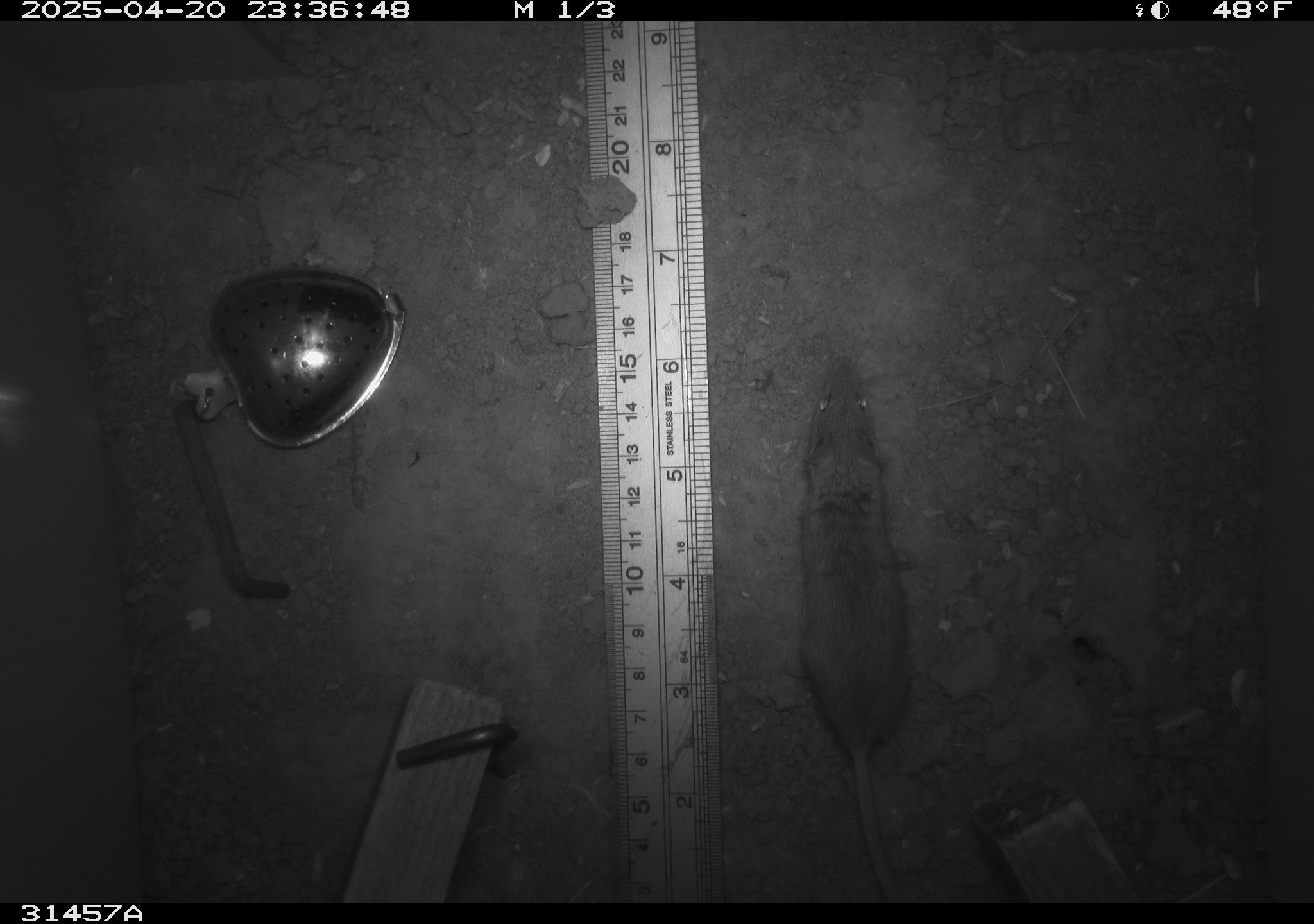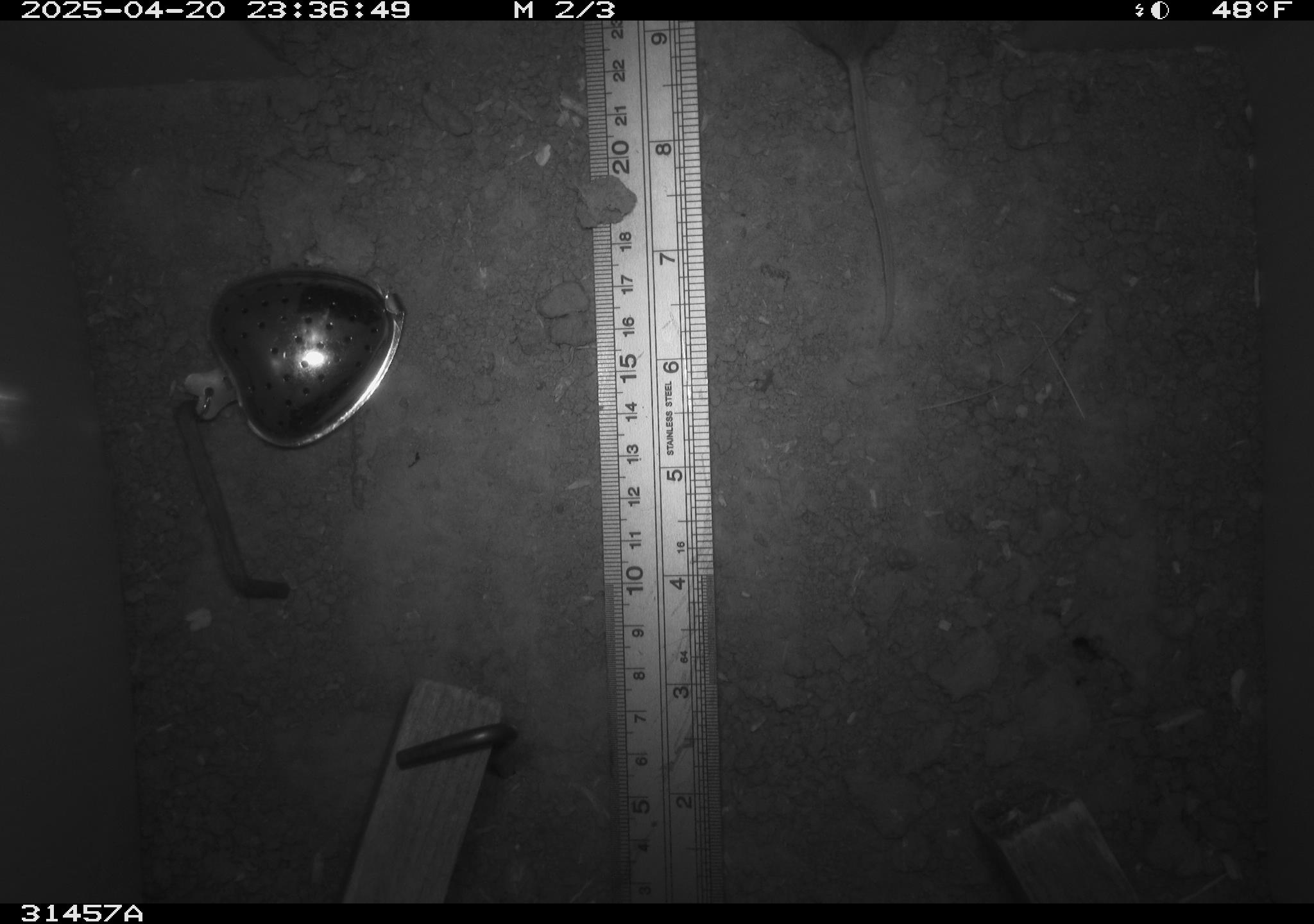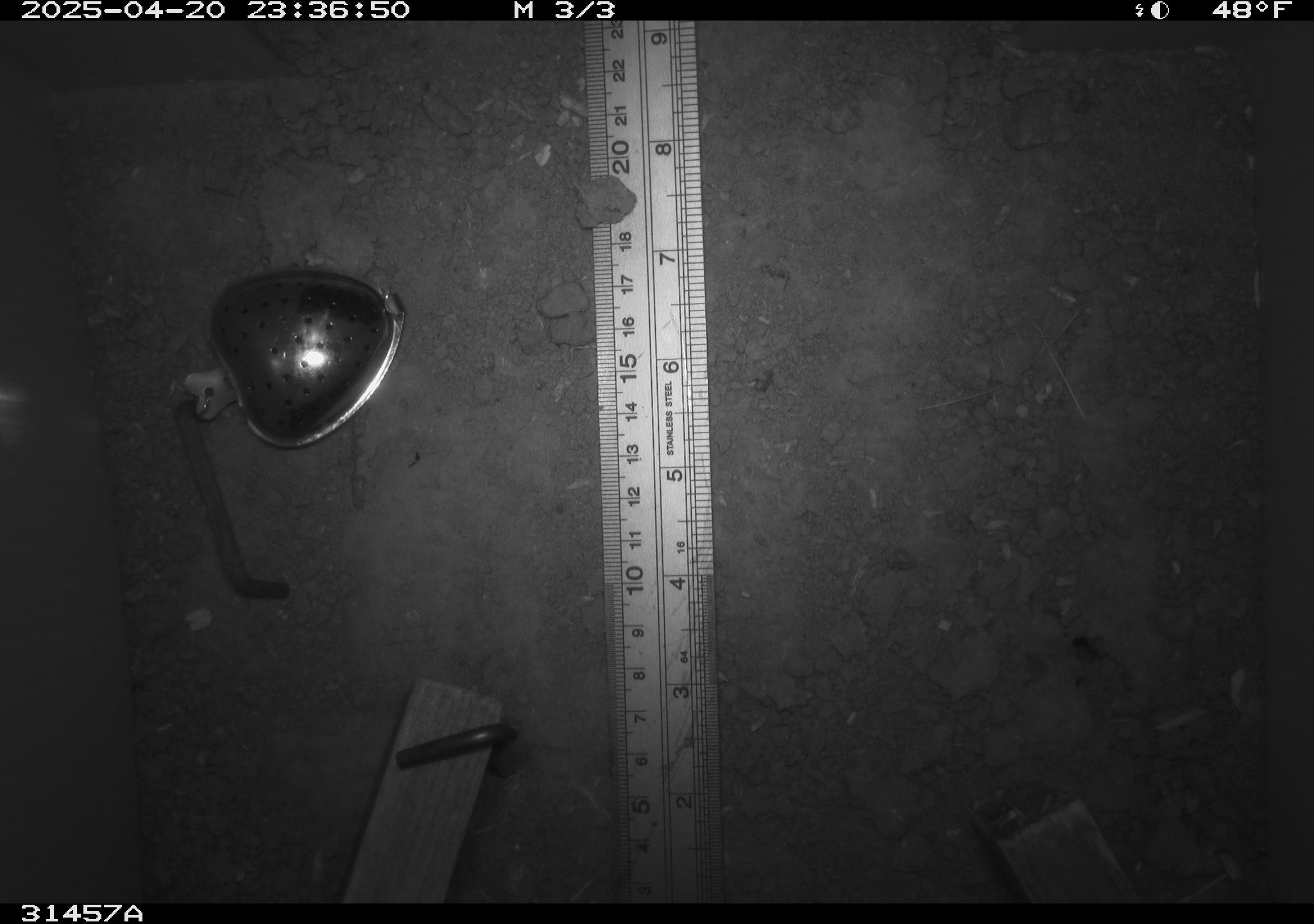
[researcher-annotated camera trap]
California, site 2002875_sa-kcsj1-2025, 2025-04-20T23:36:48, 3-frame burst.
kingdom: Animalia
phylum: Chordata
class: Mammalia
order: Rodentia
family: Muridae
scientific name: Muridae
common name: murids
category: muridae family